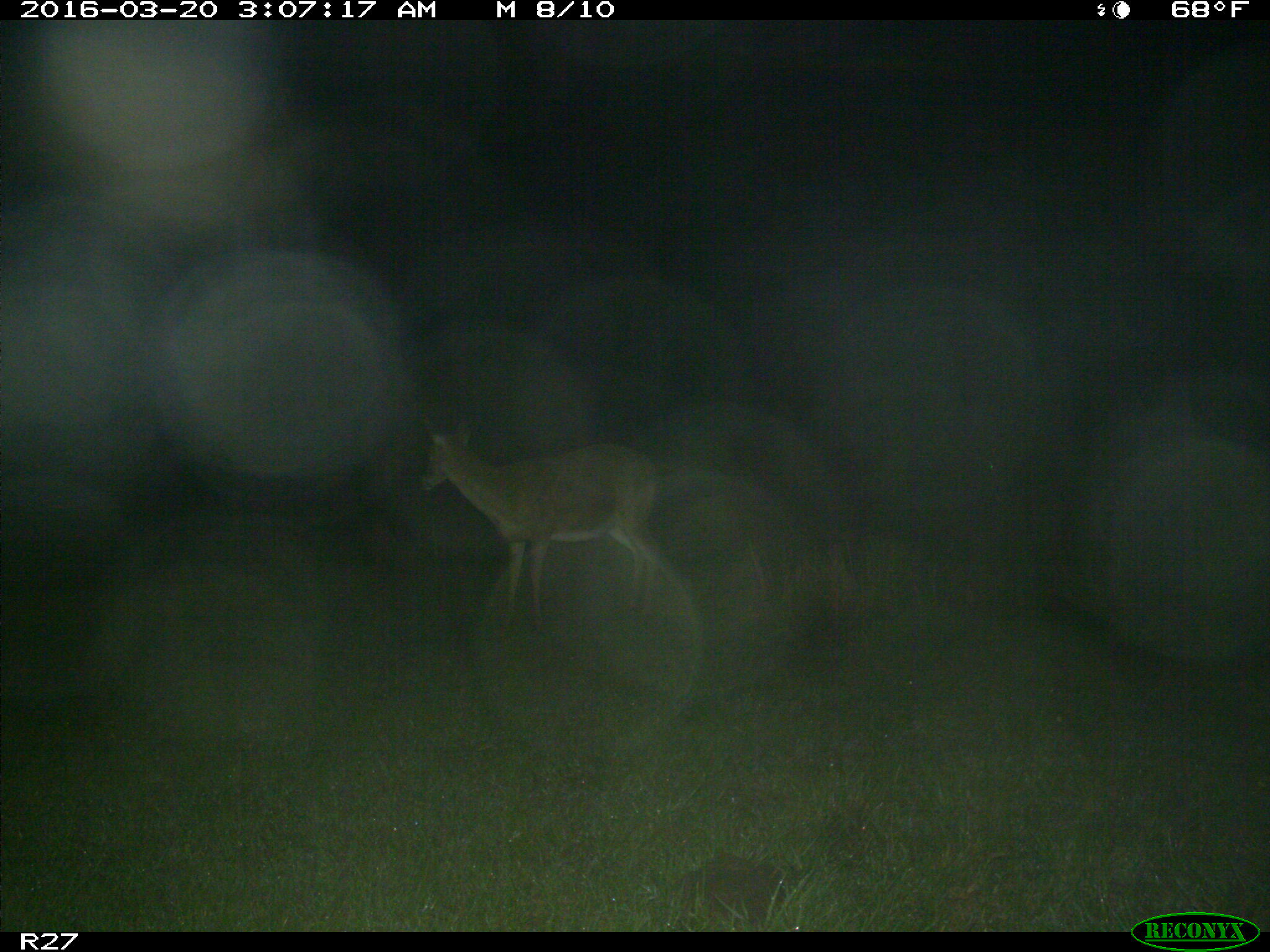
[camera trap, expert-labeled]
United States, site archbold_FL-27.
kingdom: Animalia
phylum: Chordata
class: Mammalia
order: Artiodactyla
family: Cervidae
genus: Odocoileus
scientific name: Odocoileus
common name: deer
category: unidentified deer